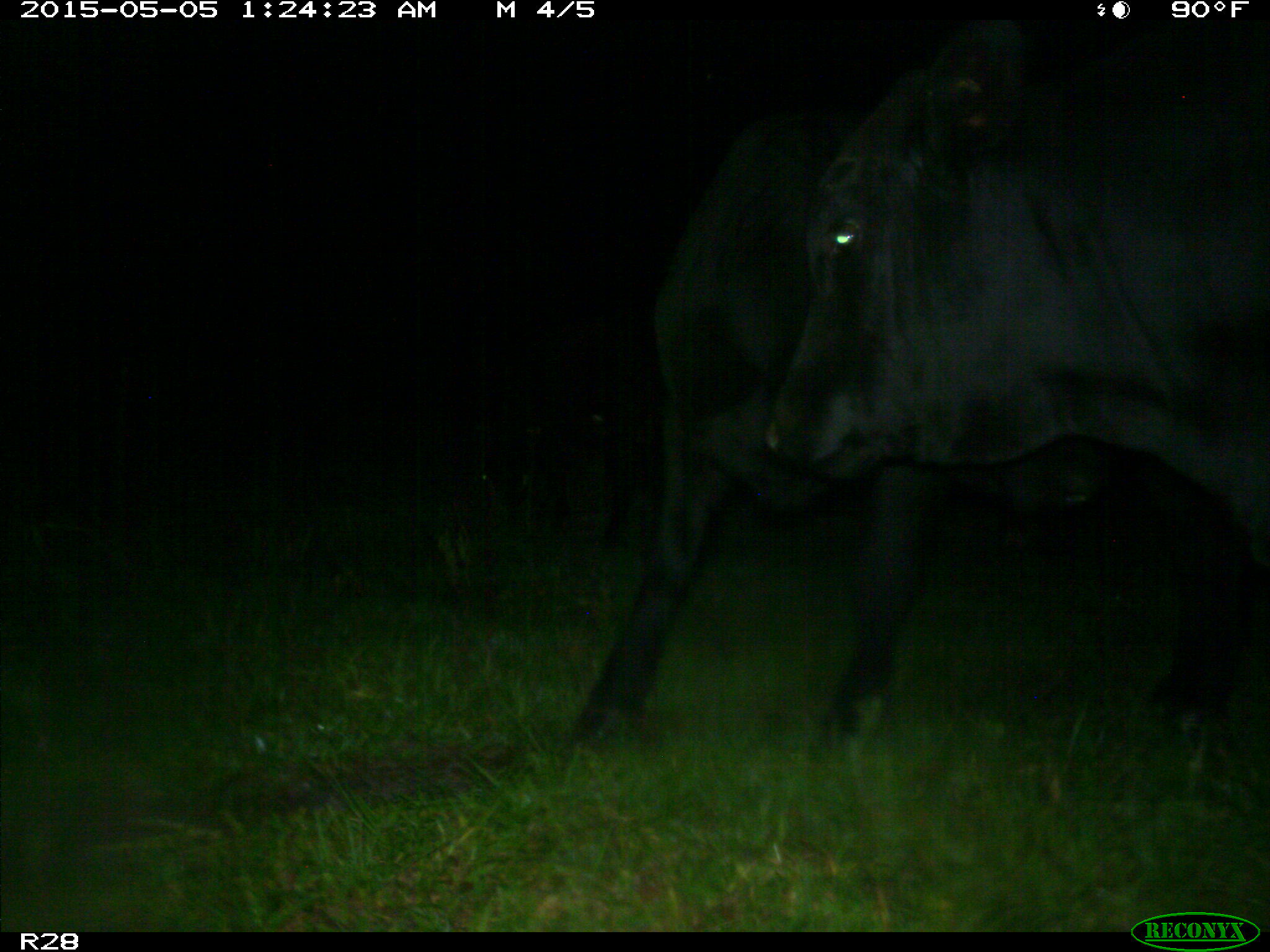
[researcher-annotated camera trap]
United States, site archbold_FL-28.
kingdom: Animalia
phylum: Chordata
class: Mammalia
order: Artiodactyla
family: Bovidae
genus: Bos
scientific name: Bos taurus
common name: domestic cow